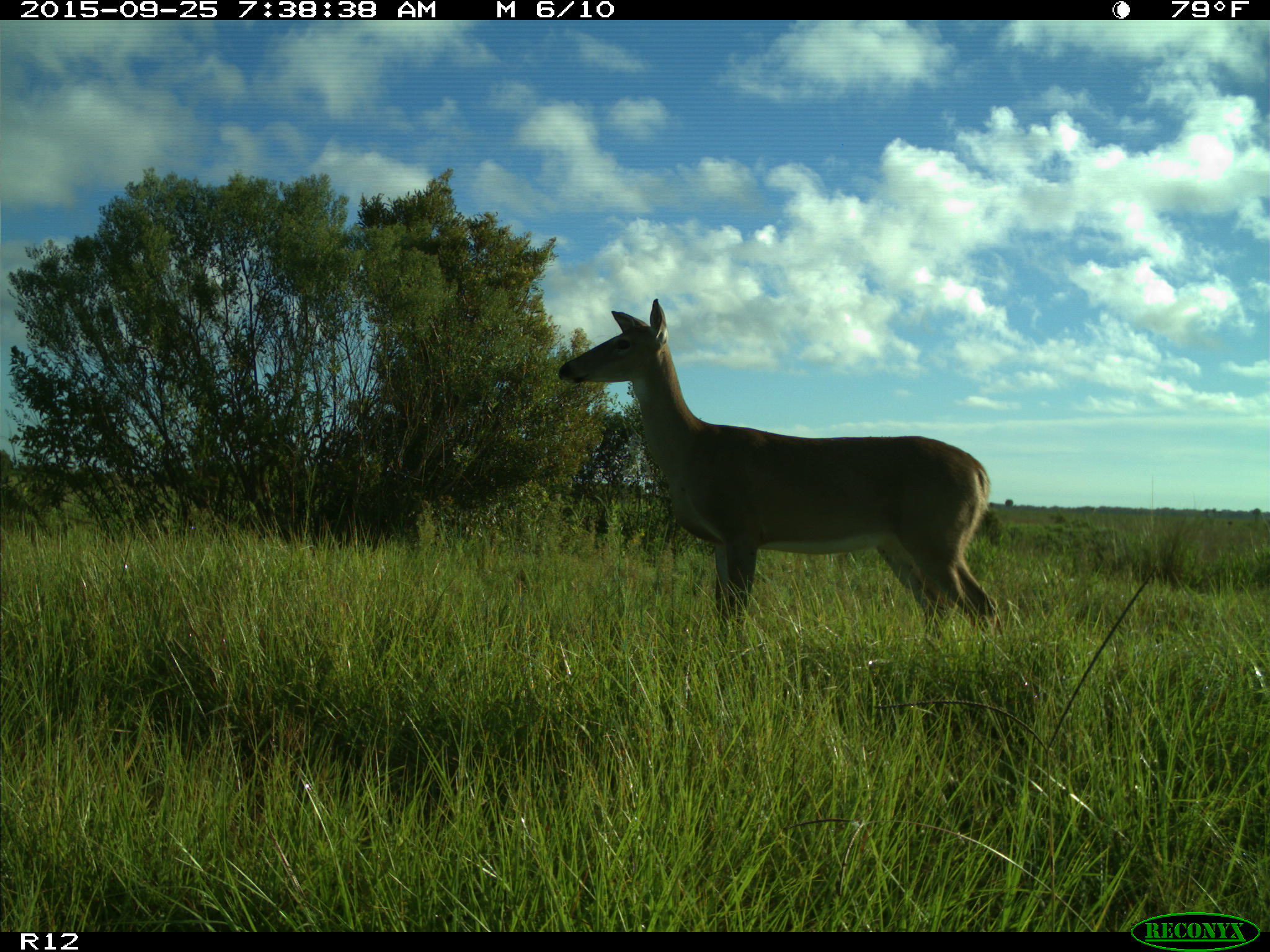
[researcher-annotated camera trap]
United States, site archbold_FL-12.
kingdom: Animalia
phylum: Chordata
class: Mammalia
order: Artiodactyla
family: Cervidae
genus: Odocoileus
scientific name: Odocoileus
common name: deer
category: unidentified deer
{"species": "unidentified deer (deer) (Odocoileus)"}